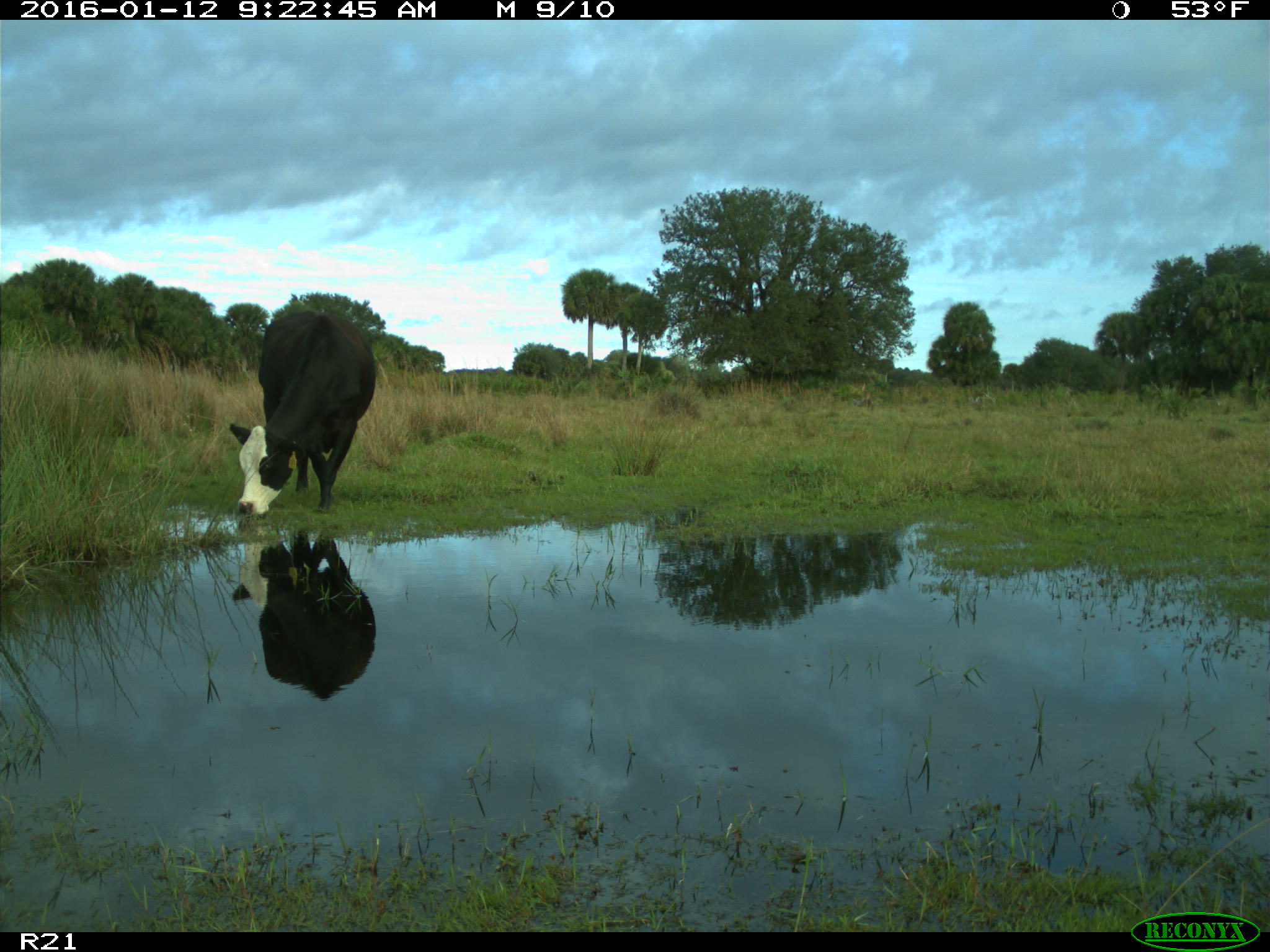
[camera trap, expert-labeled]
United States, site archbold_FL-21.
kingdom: Animalia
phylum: Chordata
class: Mammalia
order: Artiodactyla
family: Bovidae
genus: Bos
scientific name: Bos taurus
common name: domestic cow